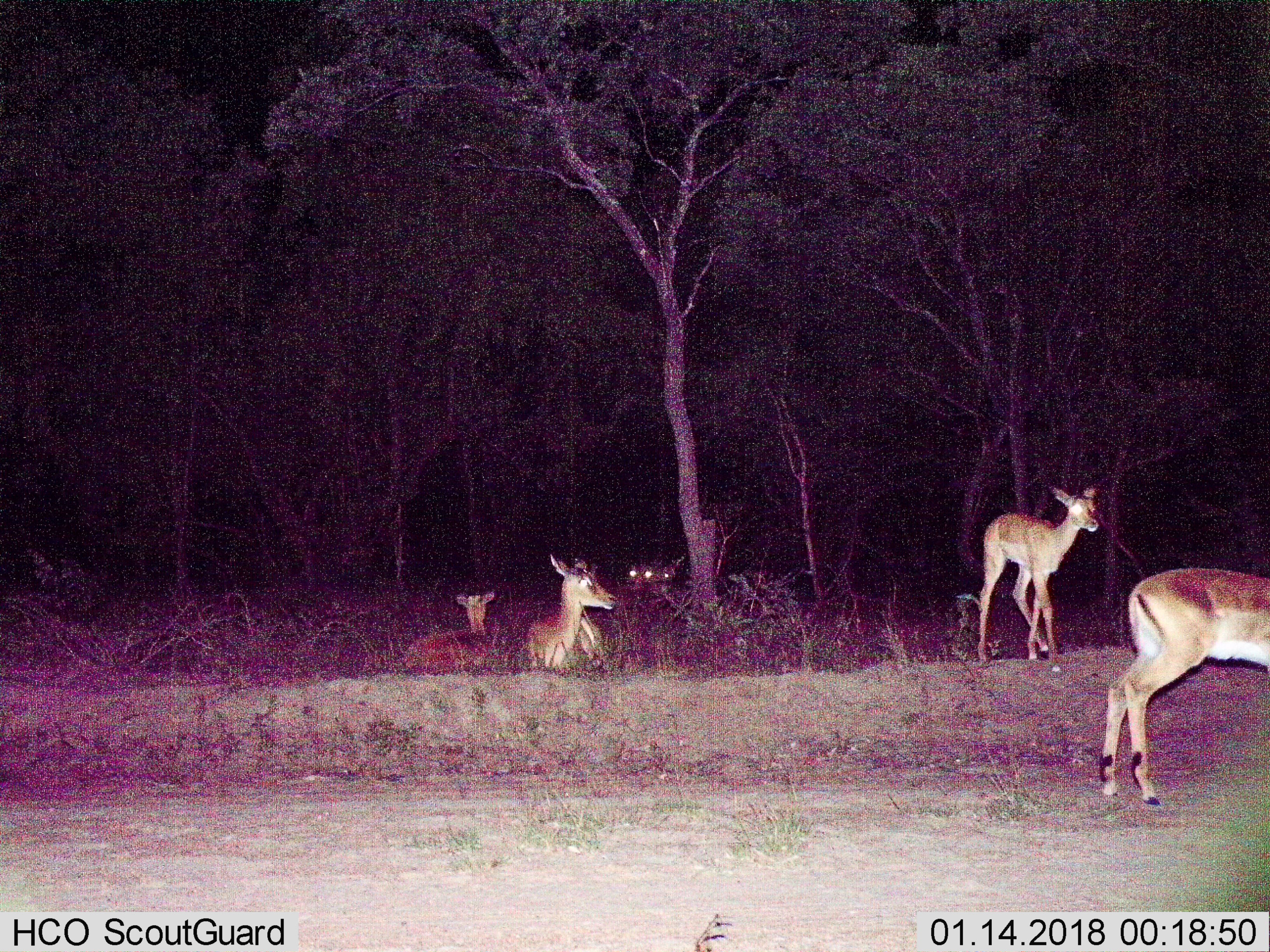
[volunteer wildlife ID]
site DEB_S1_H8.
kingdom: Animalia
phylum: Chordata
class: Mammalia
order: Artiodactyla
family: Bovidae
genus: Aepyceros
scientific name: Aepyceros melampus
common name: impala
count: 6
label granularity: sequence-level